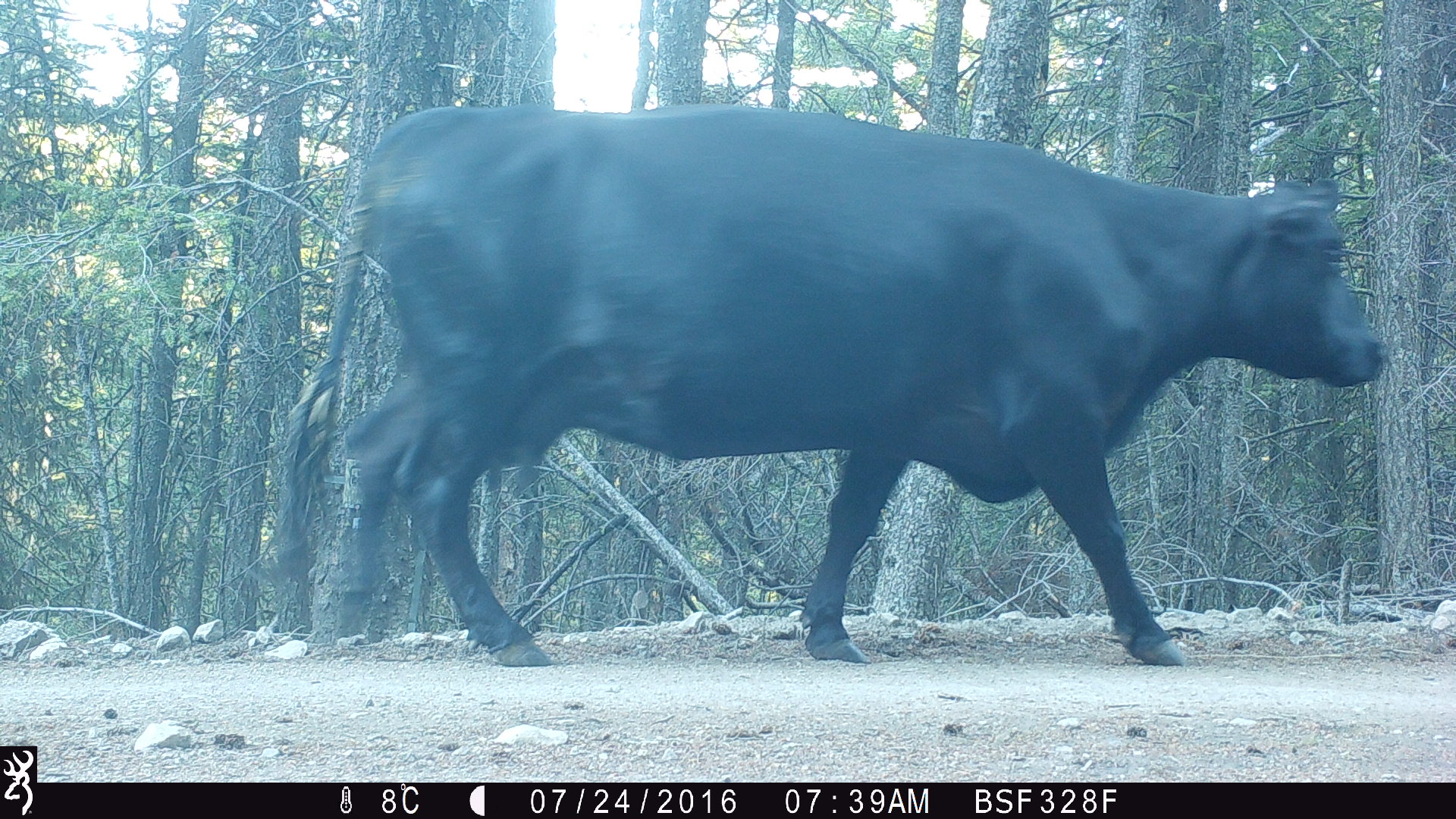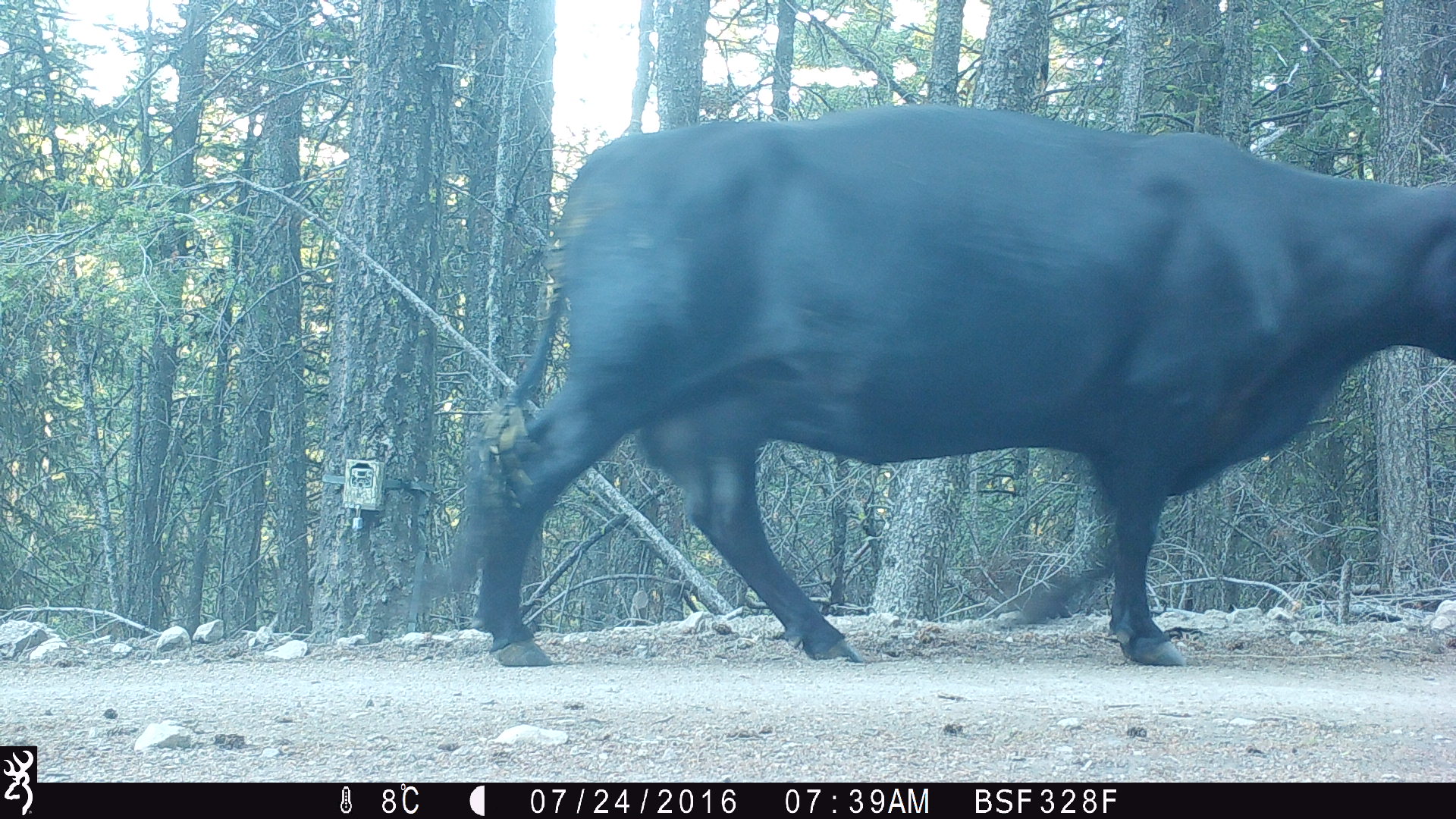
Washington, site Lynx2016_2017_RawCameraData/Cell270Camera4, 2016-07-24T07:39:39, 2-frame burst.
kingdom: Animalia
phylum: Chordata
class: Mammalia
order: Artiodactyla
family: Bovidae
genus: Bos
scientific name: Bos taurus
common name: domestic cattle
Domestic cattle (Bos taurus). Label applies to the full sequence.